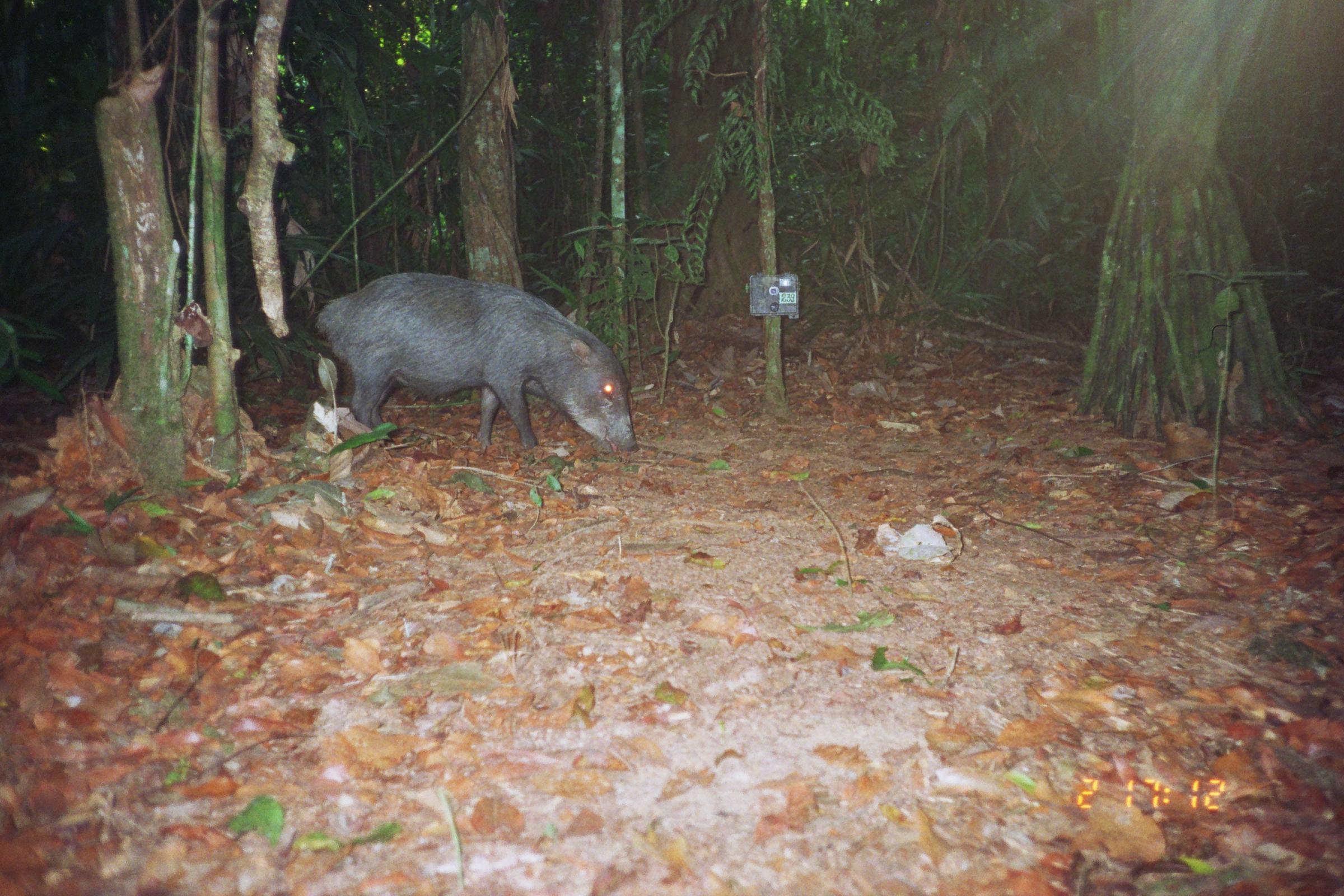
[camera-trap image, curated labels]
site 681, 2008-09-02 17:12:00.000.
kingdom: Animalia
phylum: Chordata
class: Mammalia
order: Artiodactyla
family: Tayassuidae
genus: Tayassu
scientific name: Tayassu pecari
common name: white-lipped peccary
Tayassu pecari (white-lipped peccary).